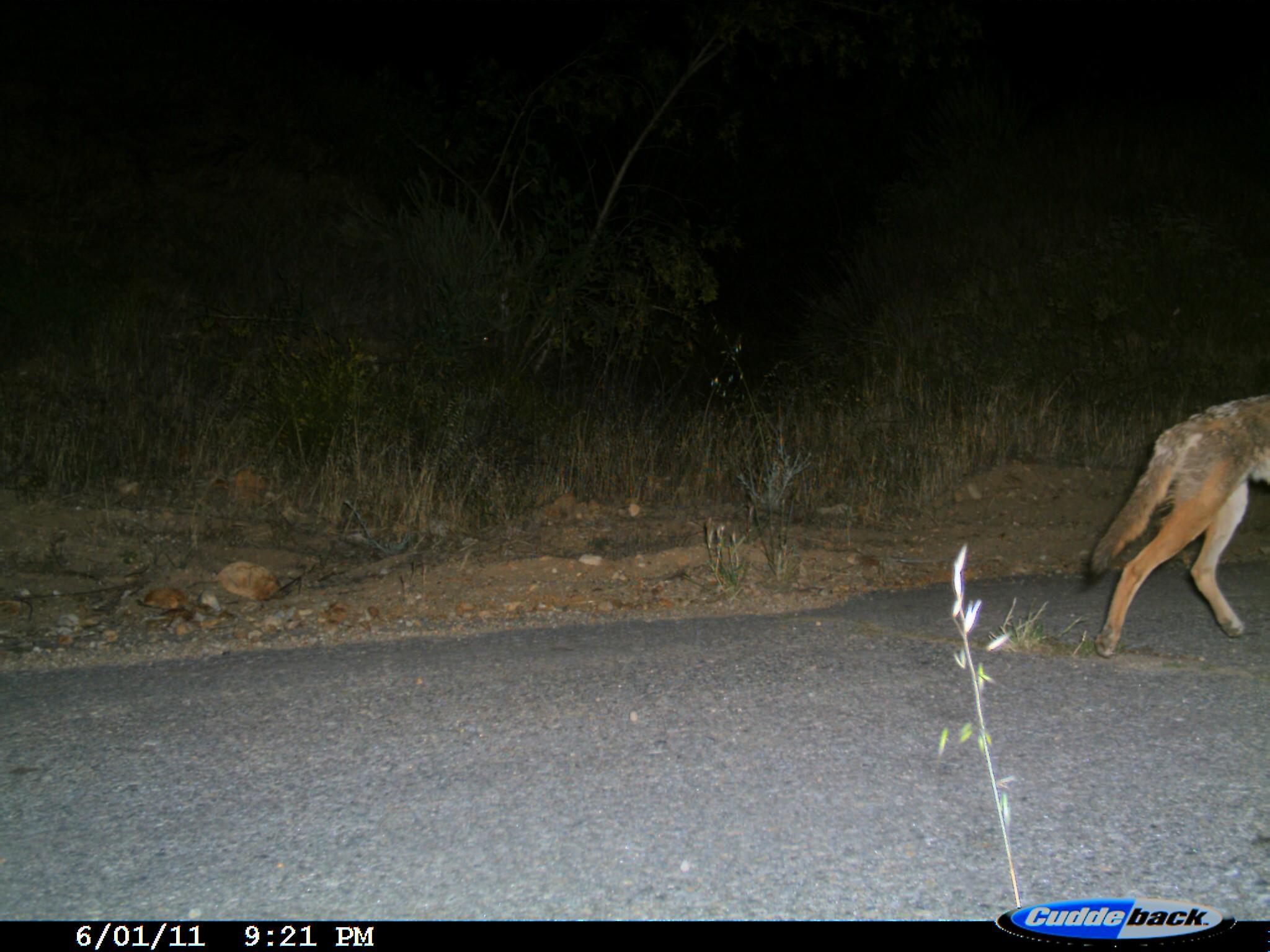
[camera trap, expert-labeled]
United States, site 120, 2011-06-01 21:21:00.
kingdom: Animalia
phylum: Chordata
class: Mammalia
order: Carnivora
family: Canidae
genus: Canis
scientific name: Canis latrans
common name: coyote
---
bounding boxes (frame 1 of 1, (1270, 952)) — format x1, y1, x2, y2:
coyote: 1080, 374, 1264, 674